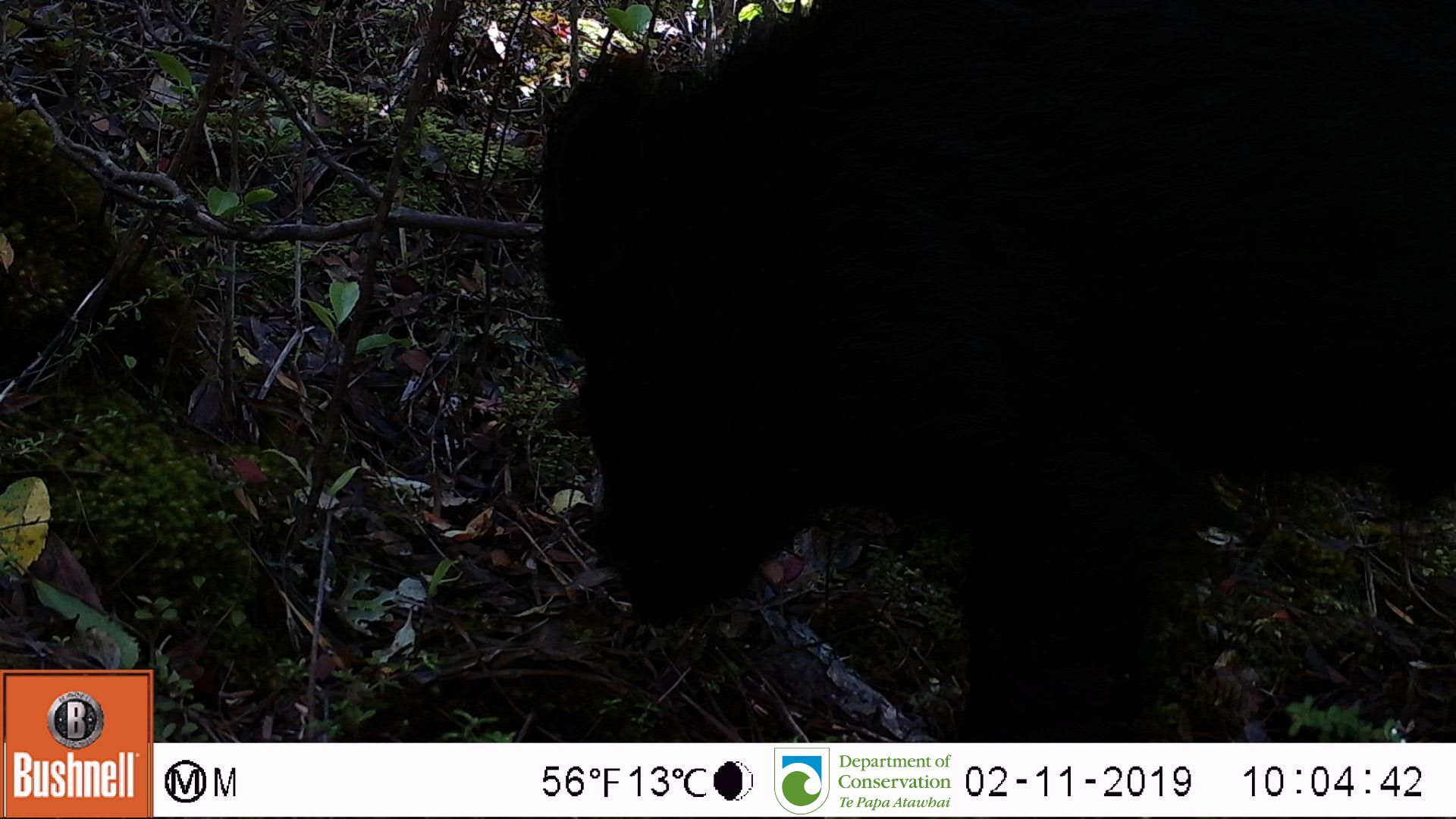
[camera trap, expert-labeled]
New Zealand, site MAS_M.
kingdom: Animalia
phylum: Chordata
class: Mammalia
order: Artiodactyla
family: Suidae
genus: Sus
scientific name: Sus scrofa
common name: pig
Pig (Sus scrofa).